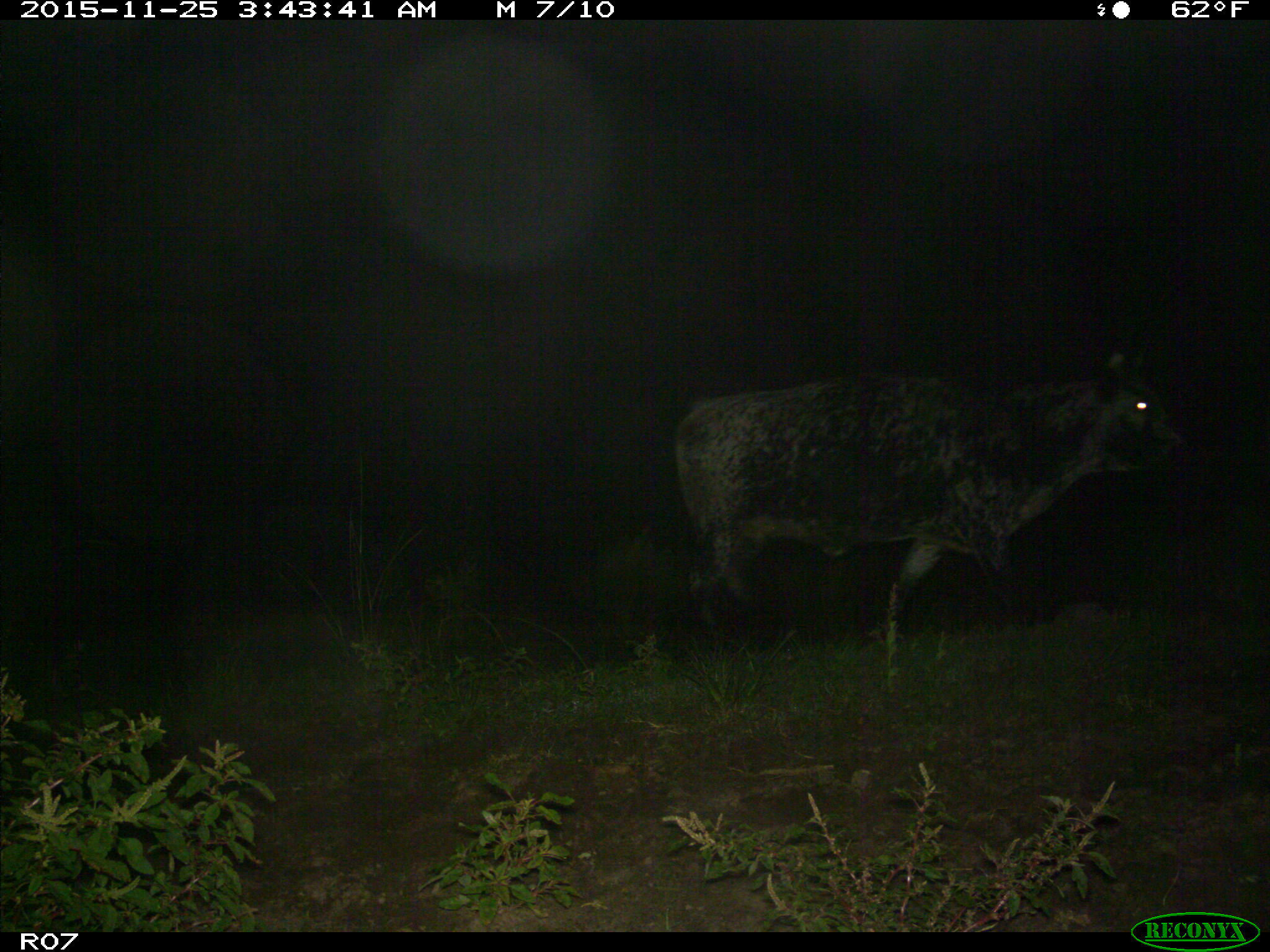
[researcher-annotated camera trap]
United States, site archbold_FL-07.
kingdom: Animalia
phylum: Chordata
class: Mammalia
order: Artiodactyla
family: Bovidae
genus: Bos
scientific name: Bos taurus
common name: domestic cow